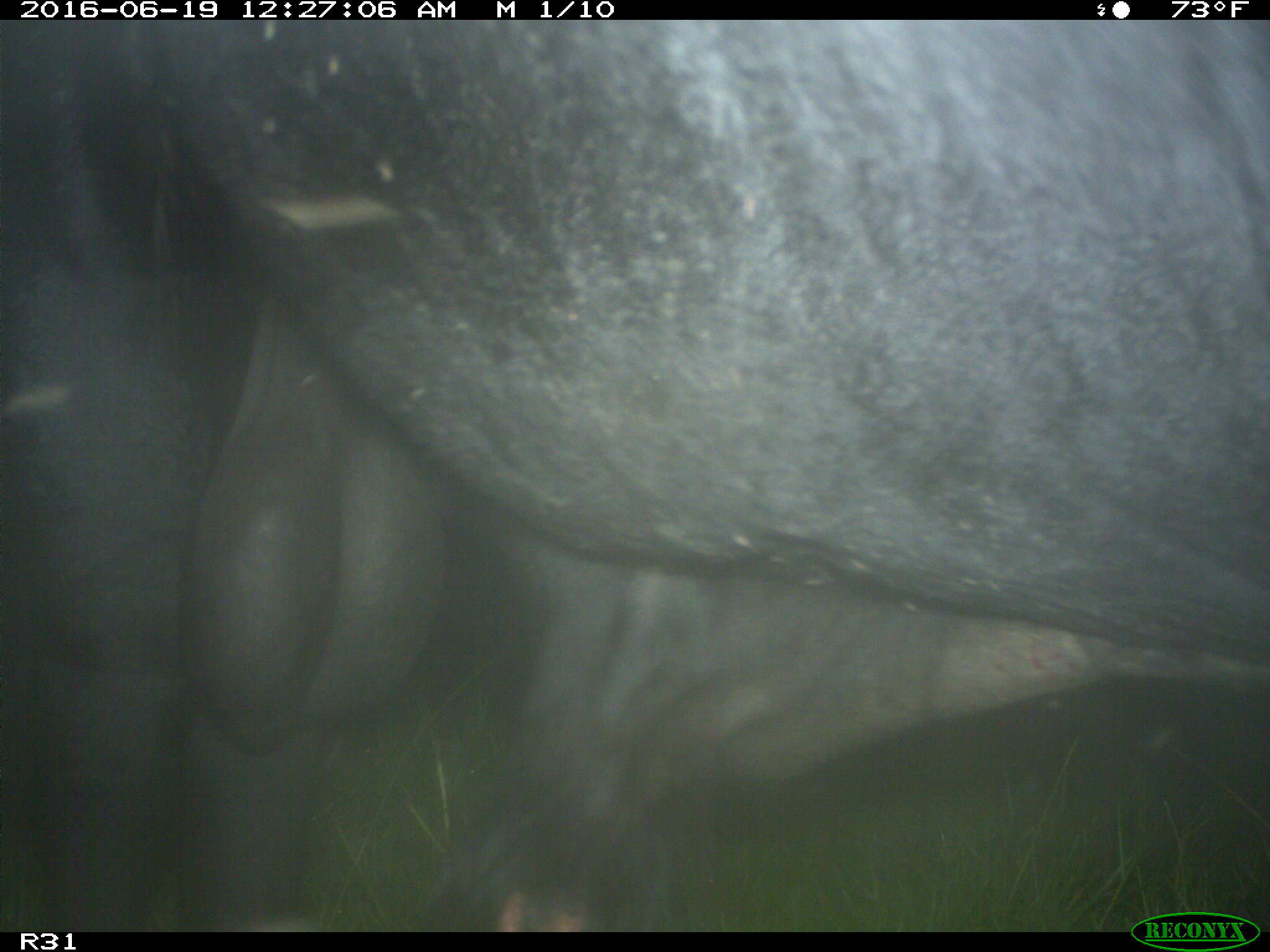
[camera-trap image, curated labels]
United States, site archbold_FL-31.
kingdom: Animalia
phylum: Chordata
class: Mammalia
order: Artiodactyla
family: Bovidae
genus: Bos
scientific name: Bos taurus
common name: domestic cow